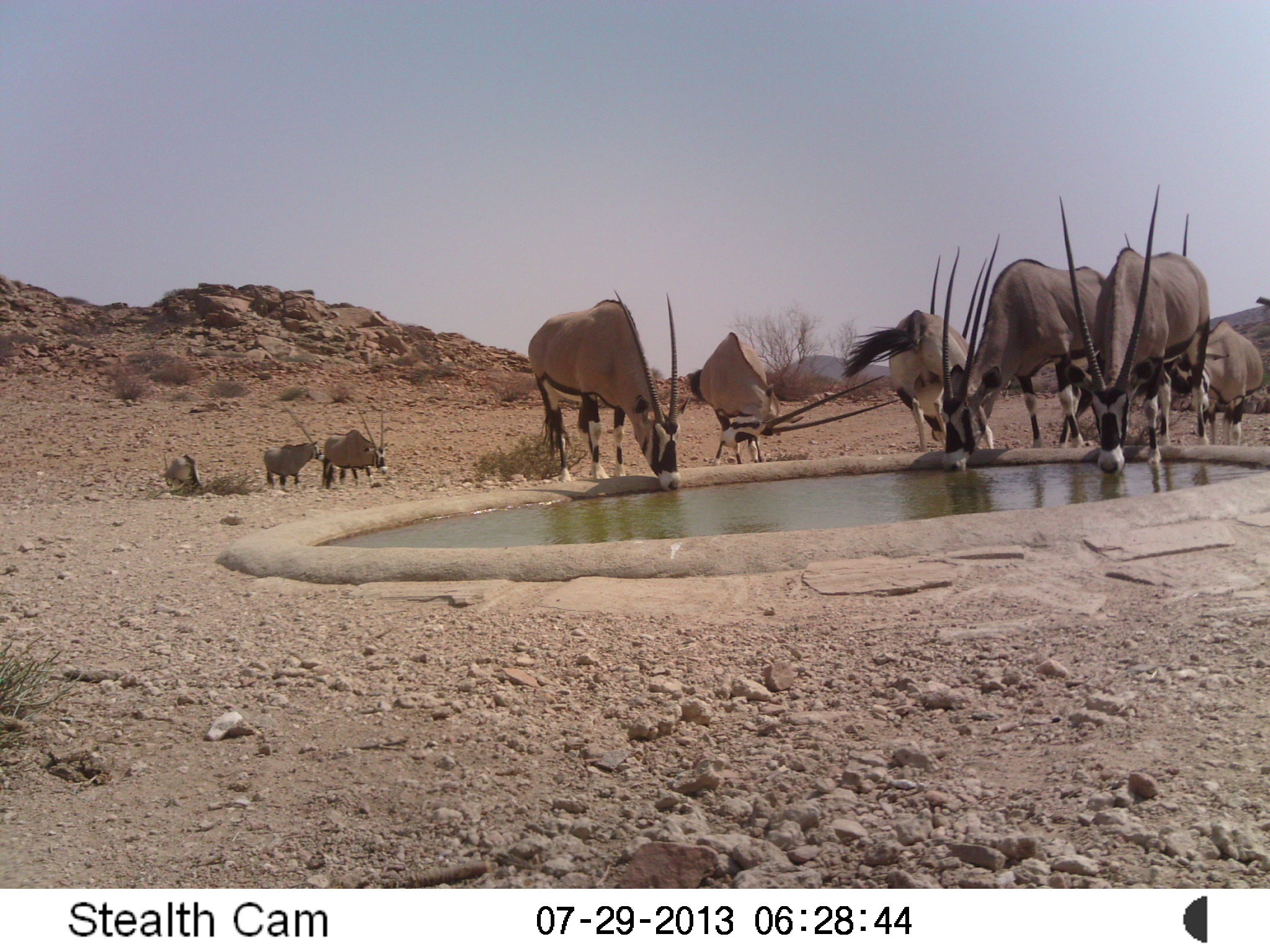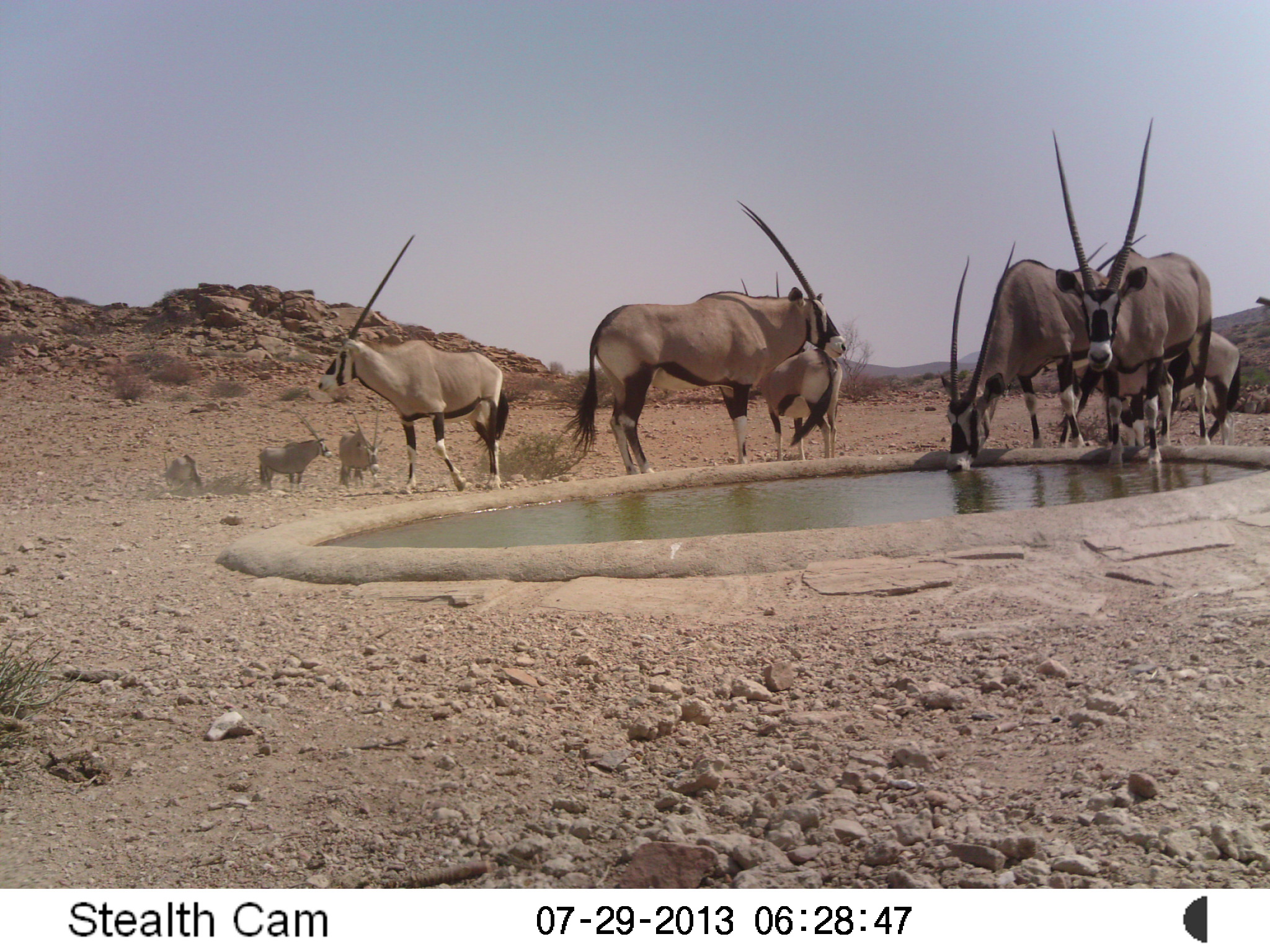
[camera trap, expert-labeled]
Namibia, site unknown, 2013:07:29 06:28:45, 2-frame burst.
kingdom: Animalia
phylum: Chordata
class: Mammalia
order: Artiodactyla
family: Bovidae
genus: Oryx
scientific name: Oryx gazella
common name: gemsbok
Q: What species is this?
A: Oryx gazella (gemsbok).